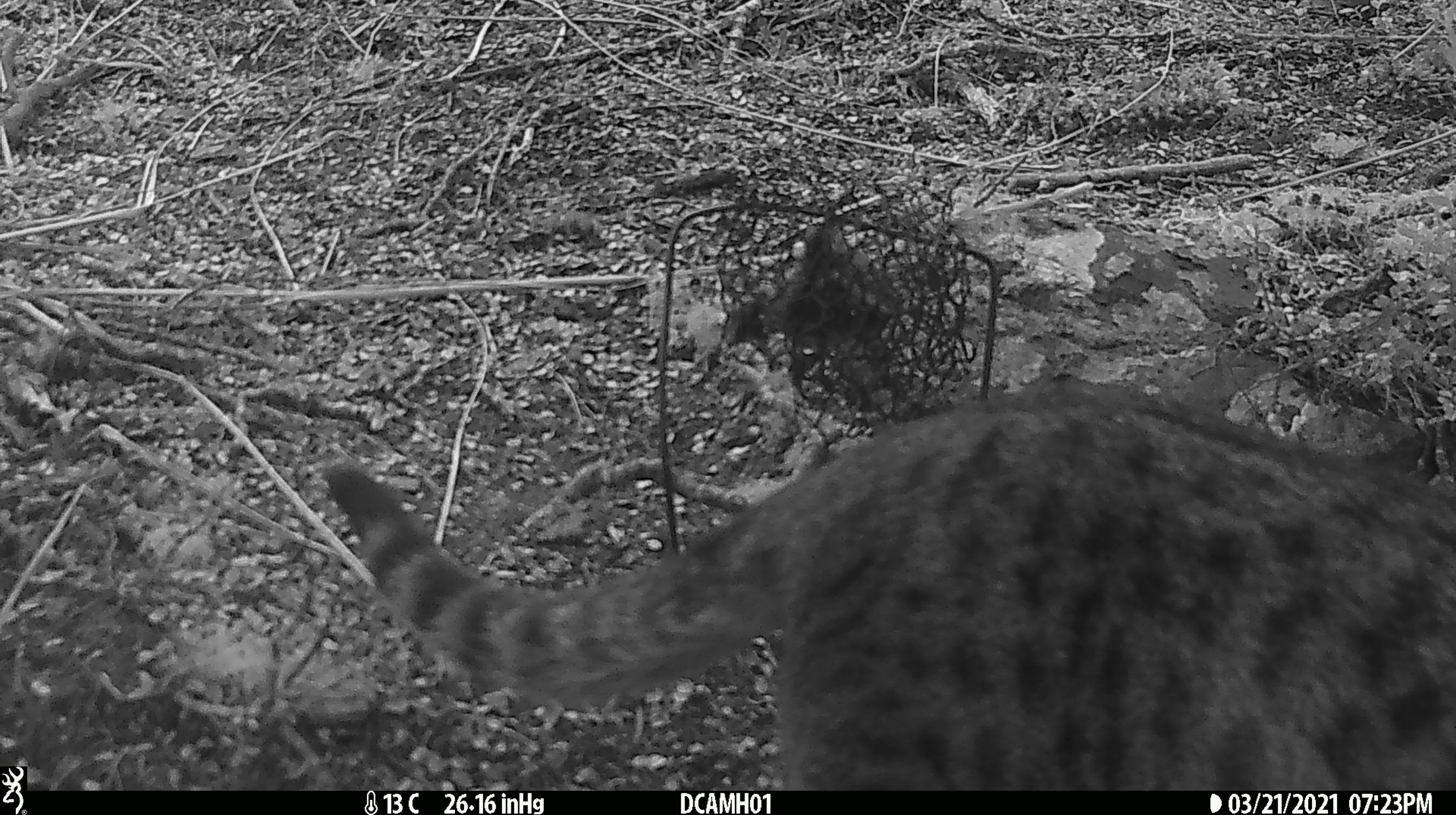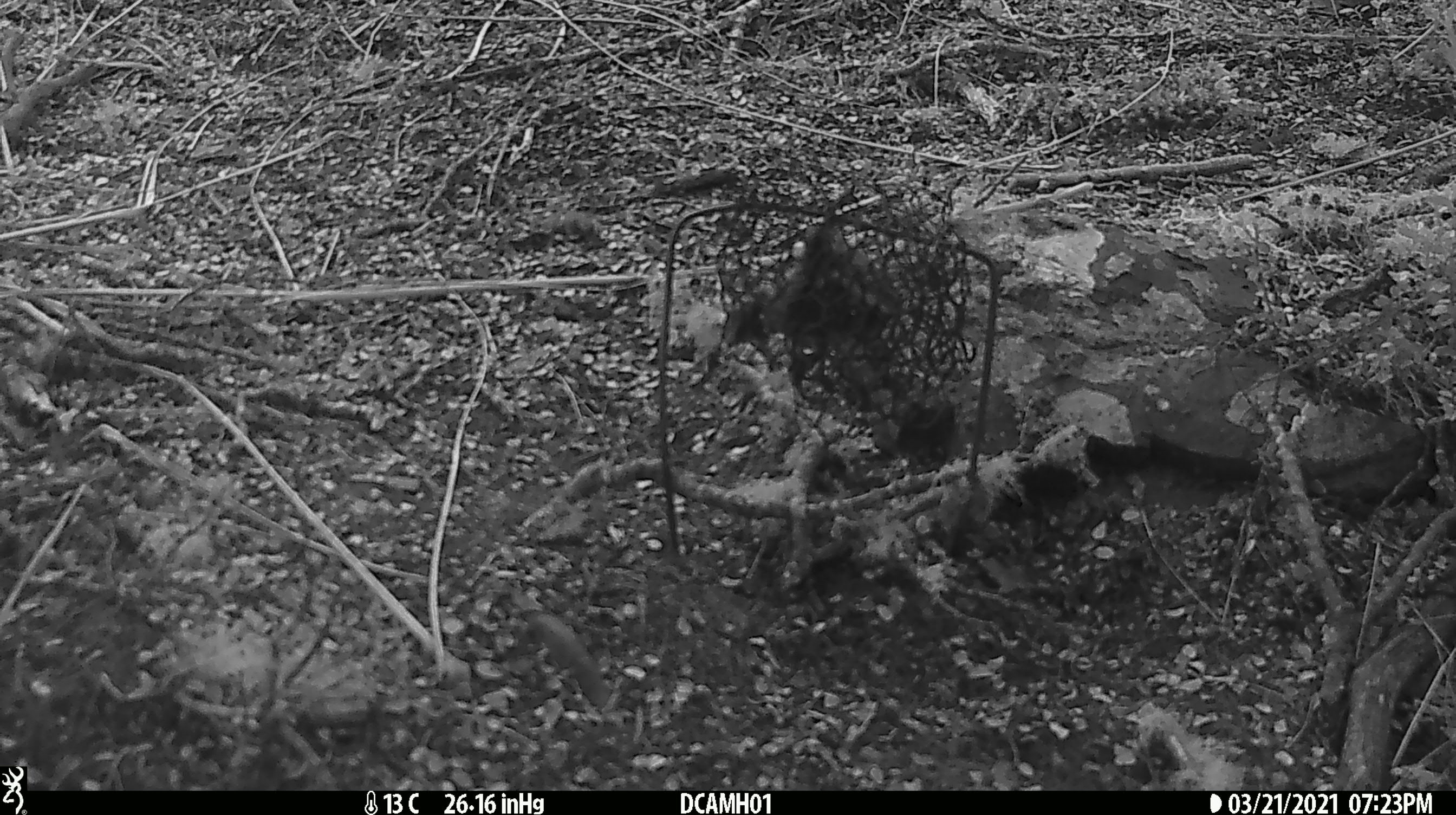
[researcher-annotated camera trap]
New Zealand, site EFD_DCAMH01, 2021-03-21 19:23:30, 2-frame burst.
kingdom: Animalia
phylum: Chordata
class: Mammalia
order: Carnivora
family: Felidae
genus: Felis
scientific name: Felis catus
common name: domestic cat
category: cat